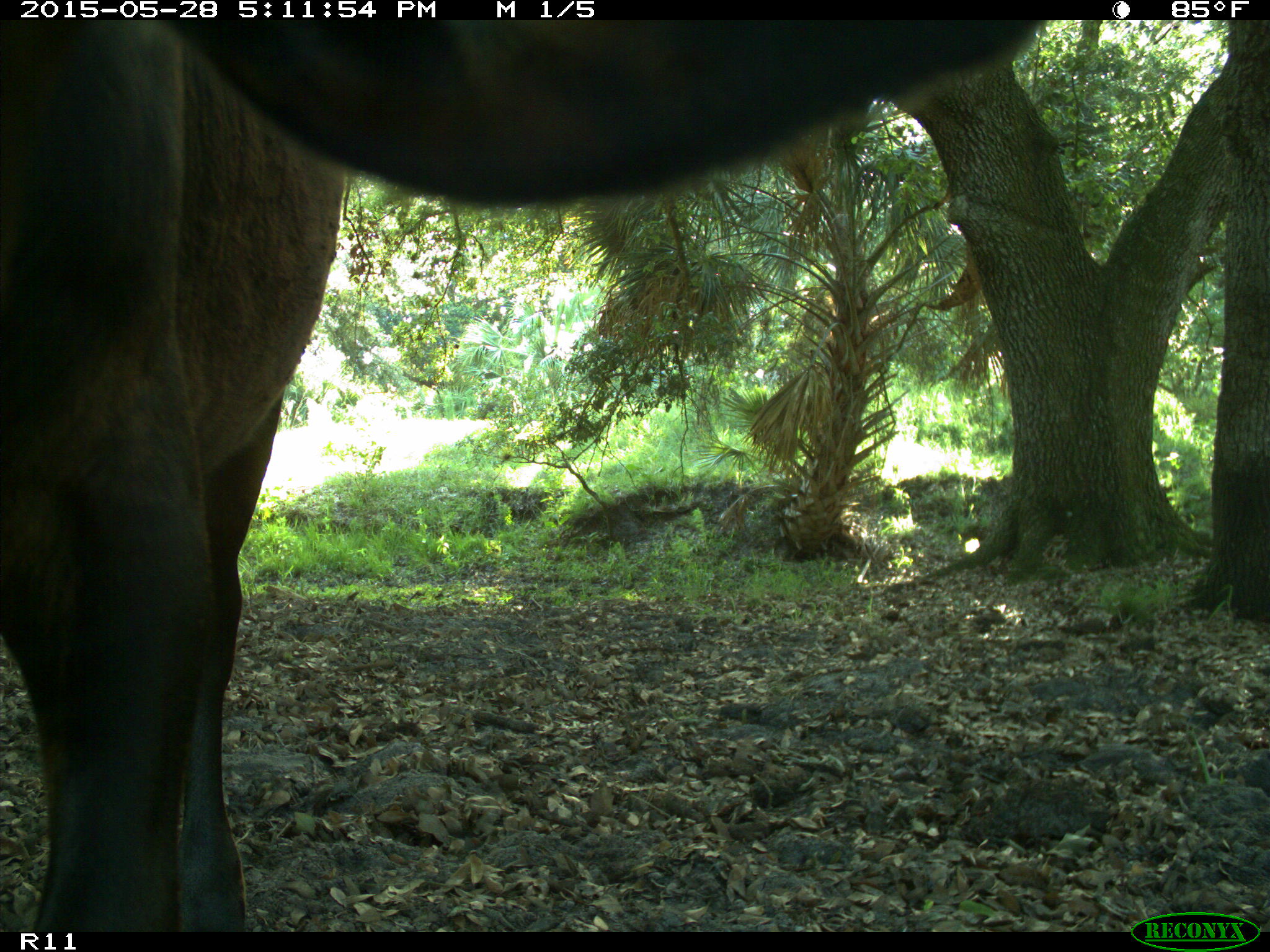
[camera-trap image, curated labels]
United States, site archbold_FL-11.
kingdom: Animalia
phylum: Chordata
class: Mammalia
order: Artiodactyla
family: Bovidae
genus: Bos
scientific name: Bos taurus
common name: domestic cow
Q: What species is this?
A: Bos taurus (domestic cow).